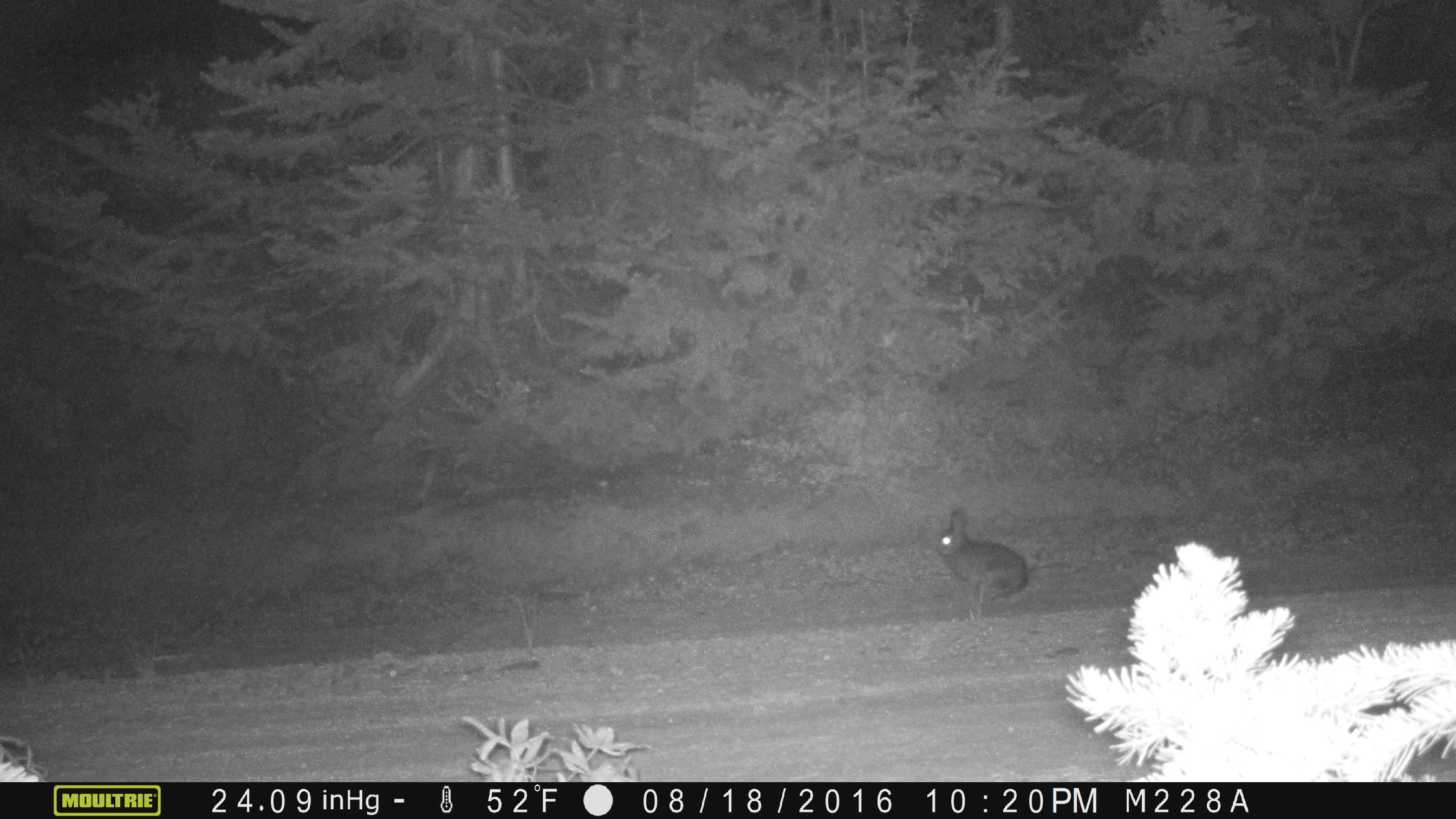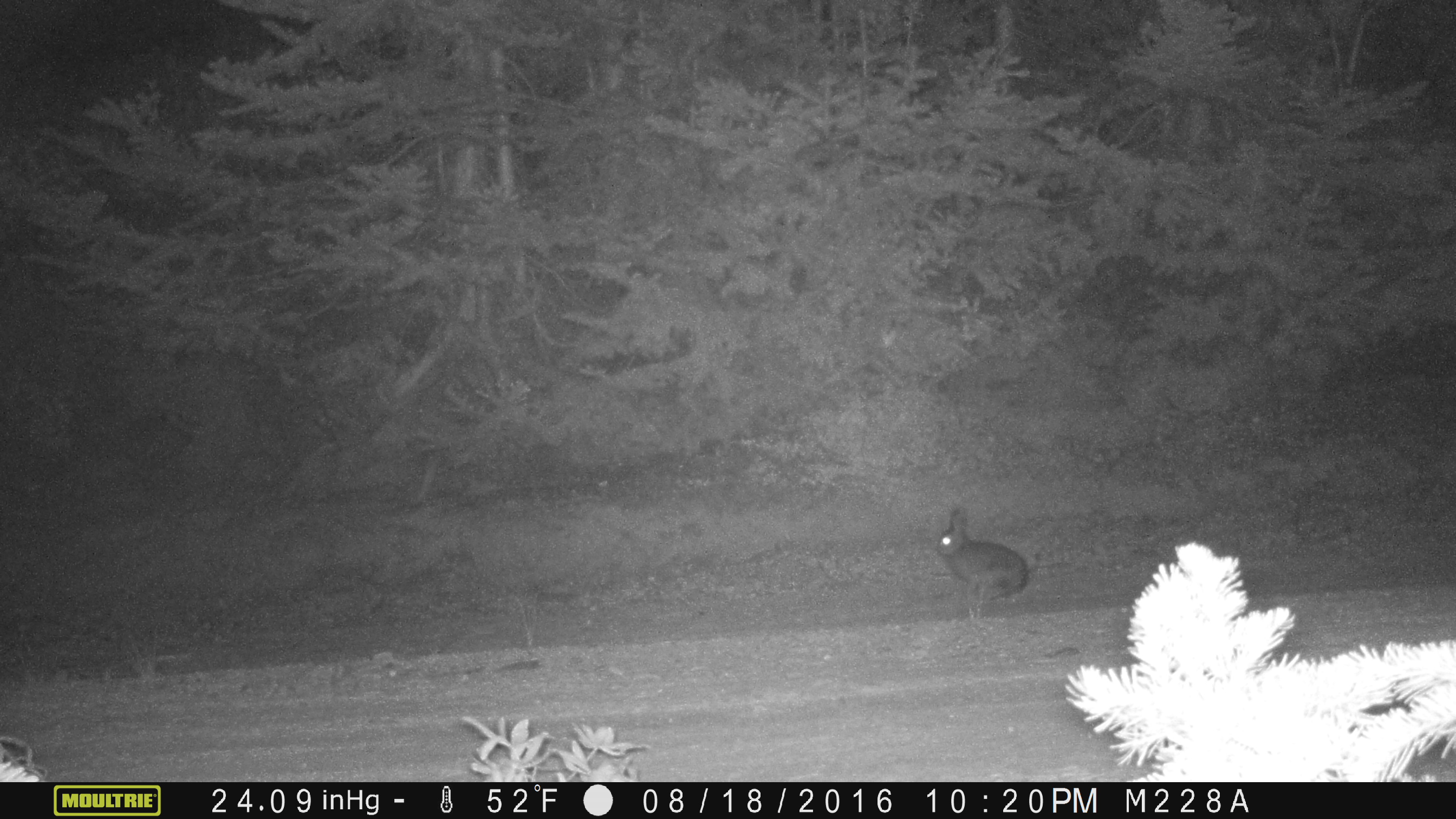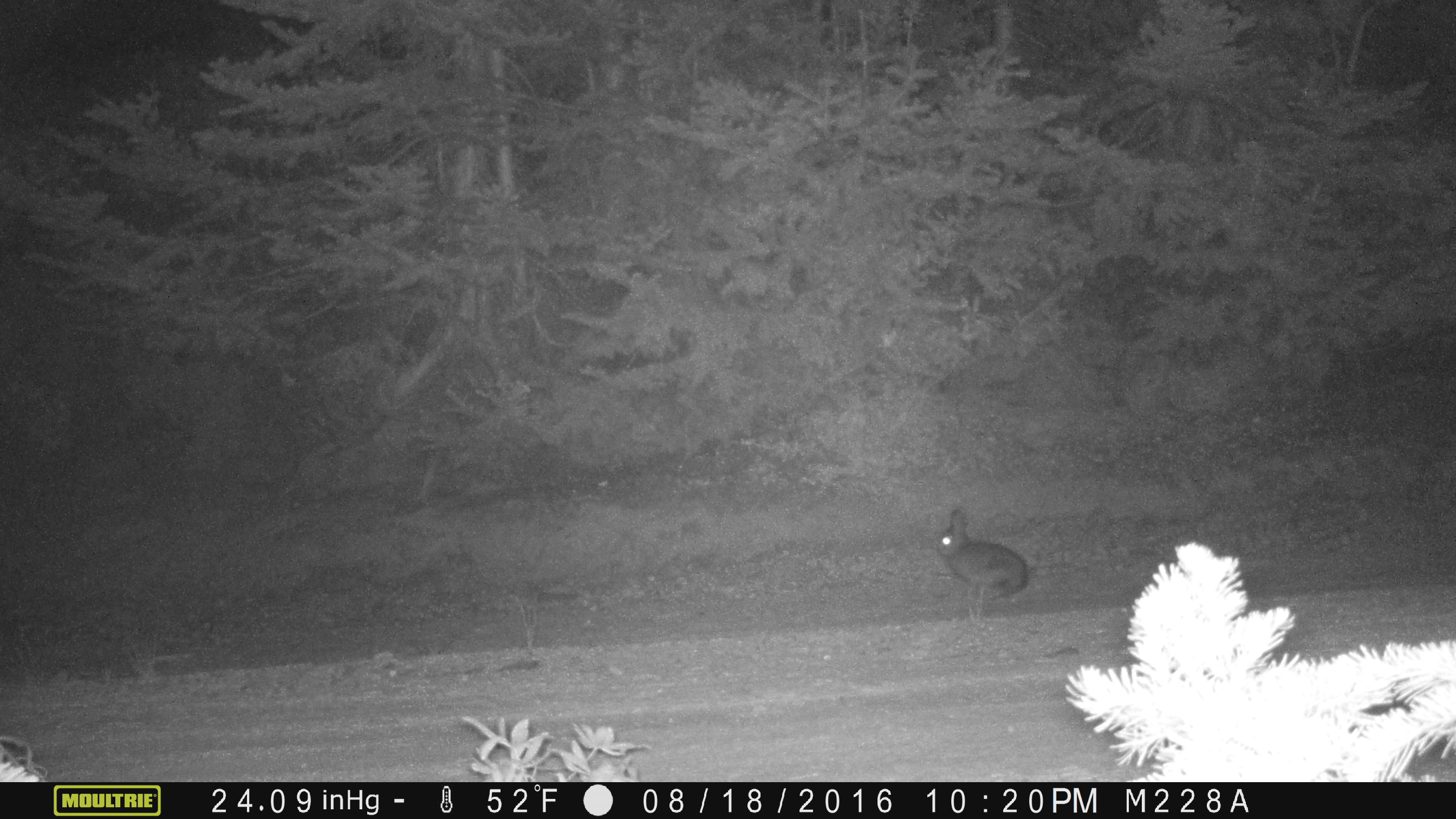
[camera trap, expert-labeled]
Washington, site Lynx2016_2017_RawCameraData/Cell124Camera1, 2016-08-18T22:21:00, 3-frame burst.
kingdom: Animalia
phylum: Chordata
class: Mammalia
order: Lagomorpha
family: Leporidae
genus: Lepus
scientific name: Lepus americanus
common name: snowshoe hare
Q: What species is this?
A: Lepus americanus (snowshoe hare).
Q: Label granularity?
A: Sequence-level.